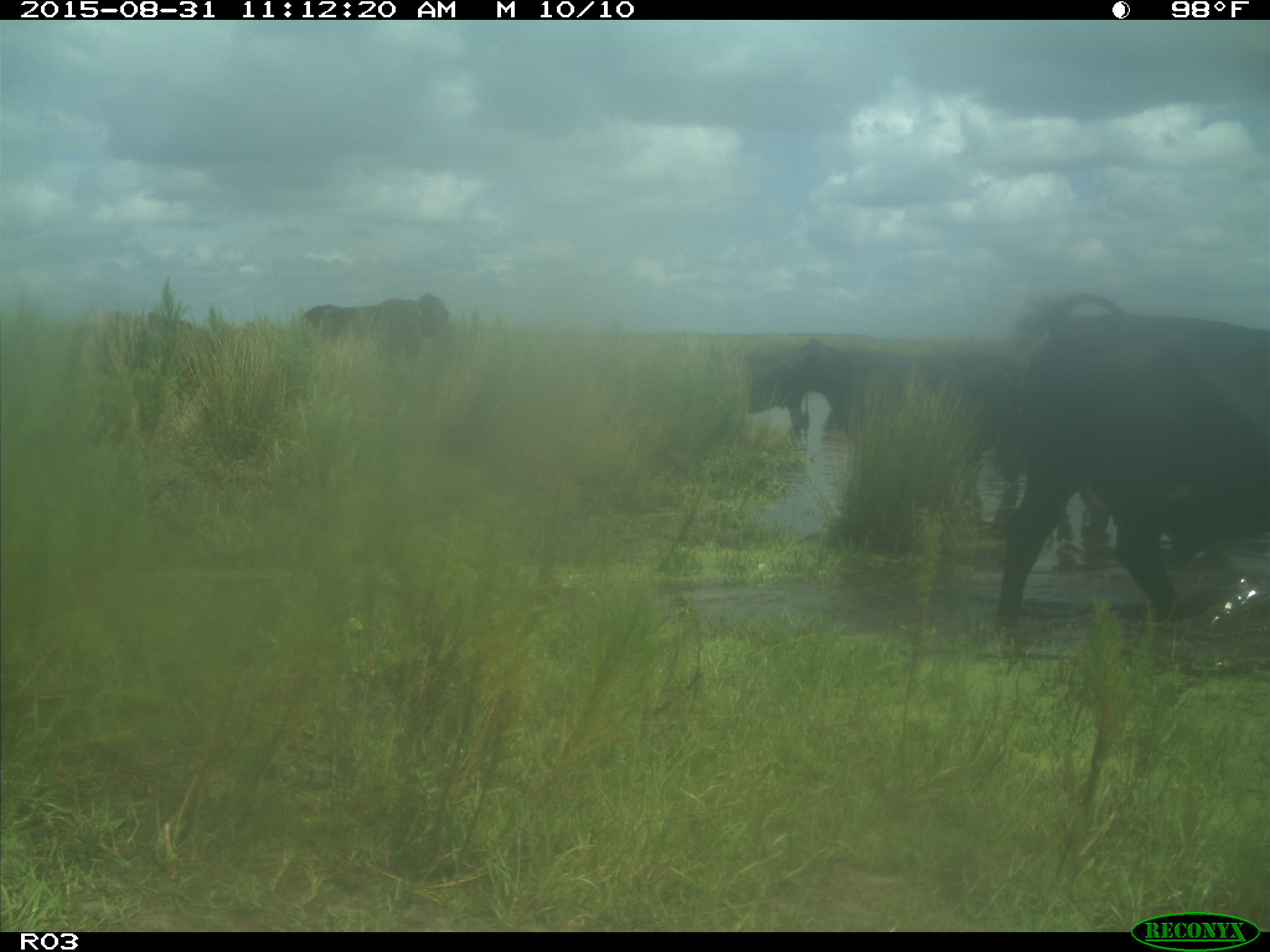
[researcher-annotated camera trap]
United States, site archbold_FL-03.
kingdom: Animalia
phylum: Chordata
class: Mammalia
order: Artiodactyla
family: Bovidae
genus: Bos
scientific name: Bos taurus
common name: domestic cow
Bos taurus (domestic cow).